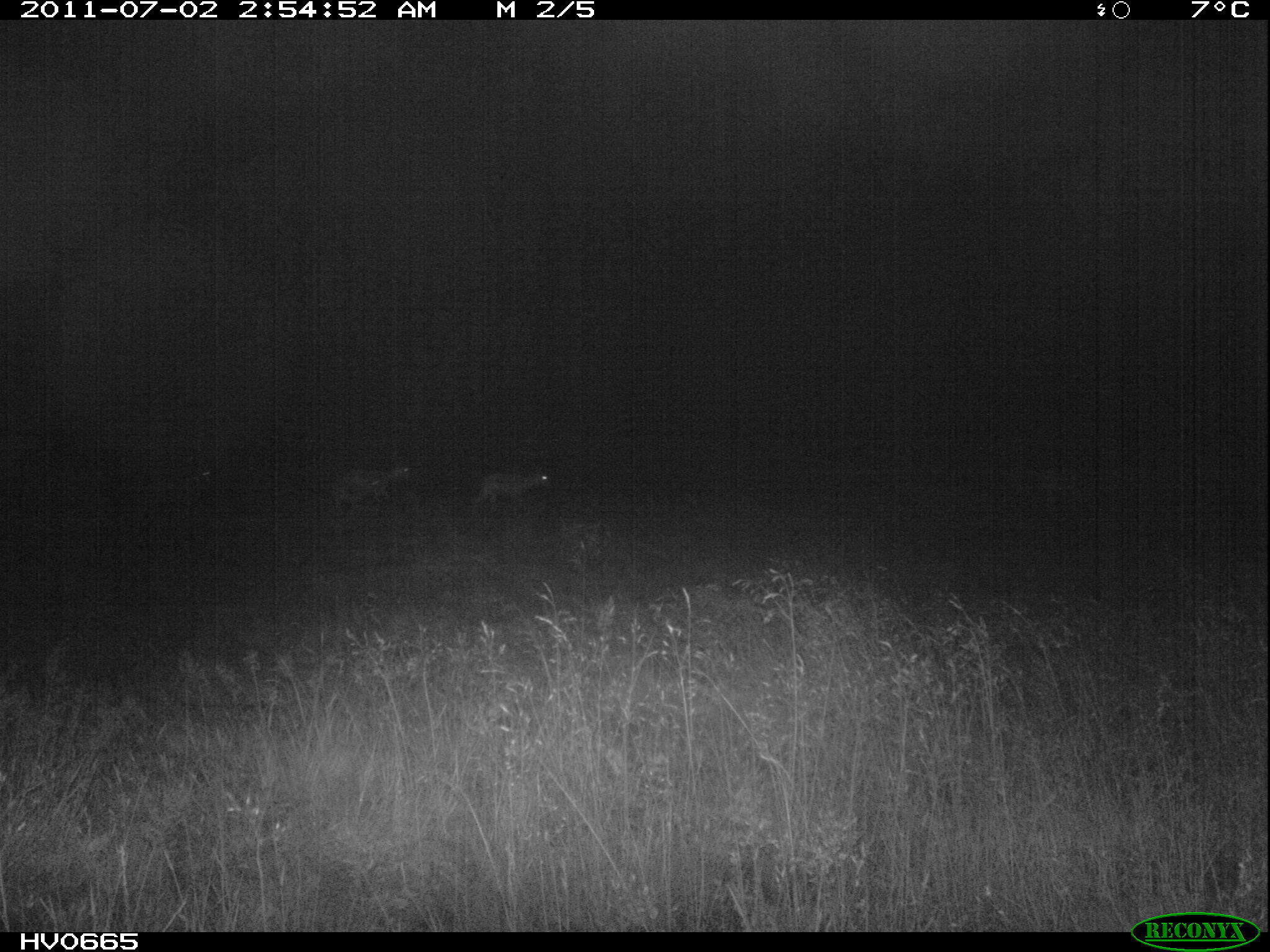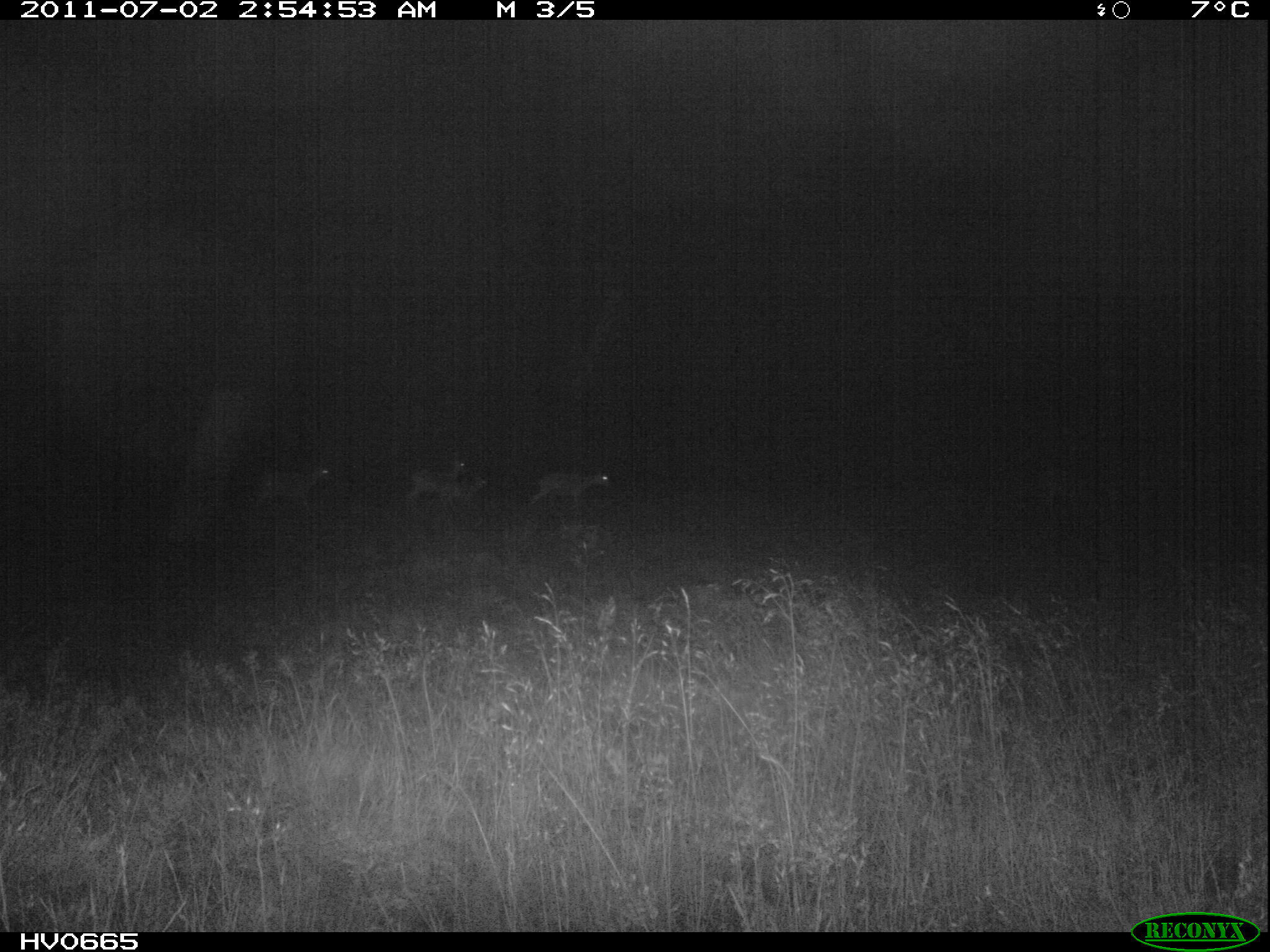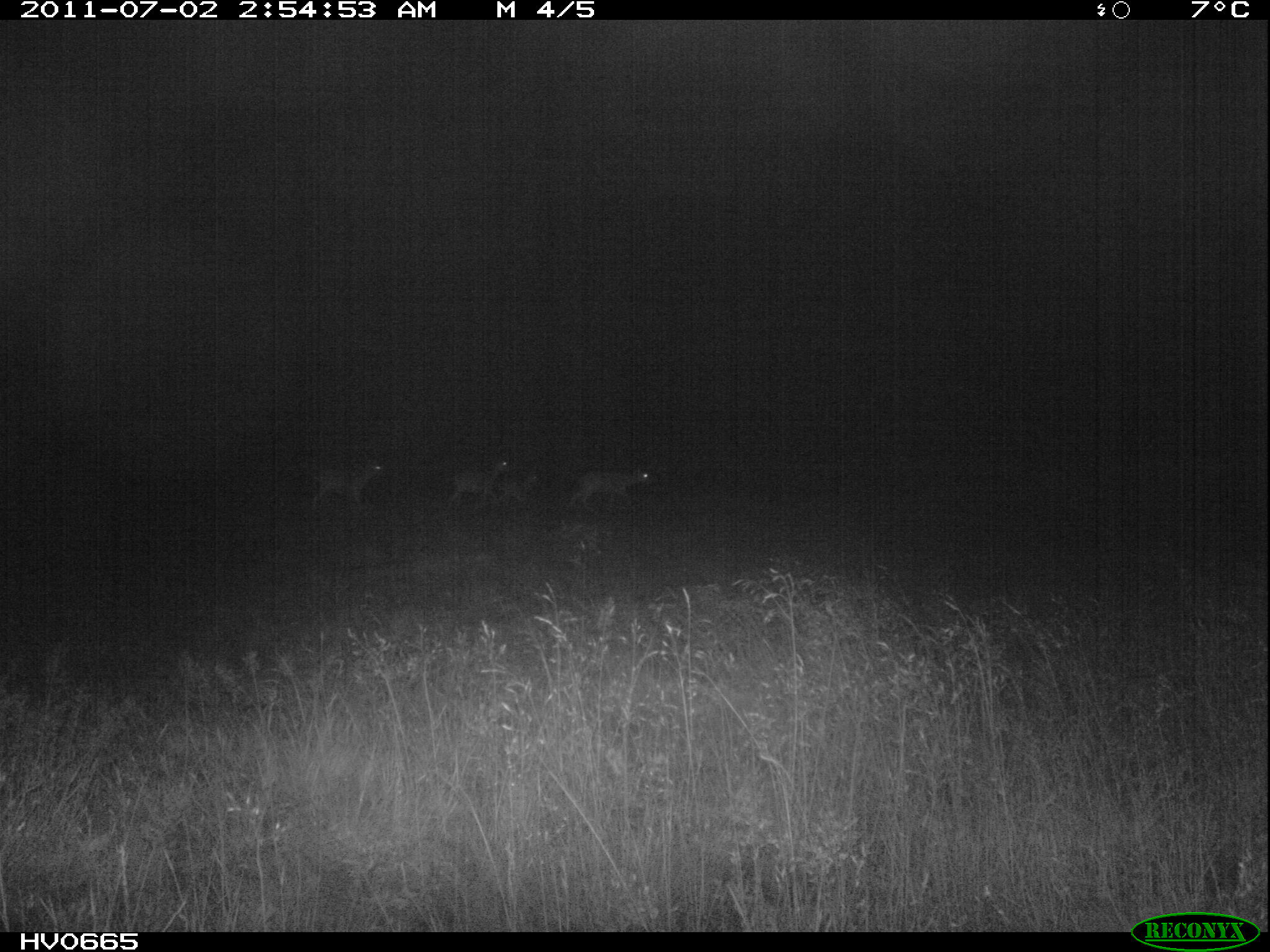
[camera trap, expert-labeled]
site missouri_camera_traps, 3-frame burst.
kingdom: Animalia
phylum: Chordata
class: Mammalia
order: Artiodactyla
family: Bovidae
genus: Ovis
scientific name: Ovis ammon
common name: mouflon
Mouflon (Ovis ammon). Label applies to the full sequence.